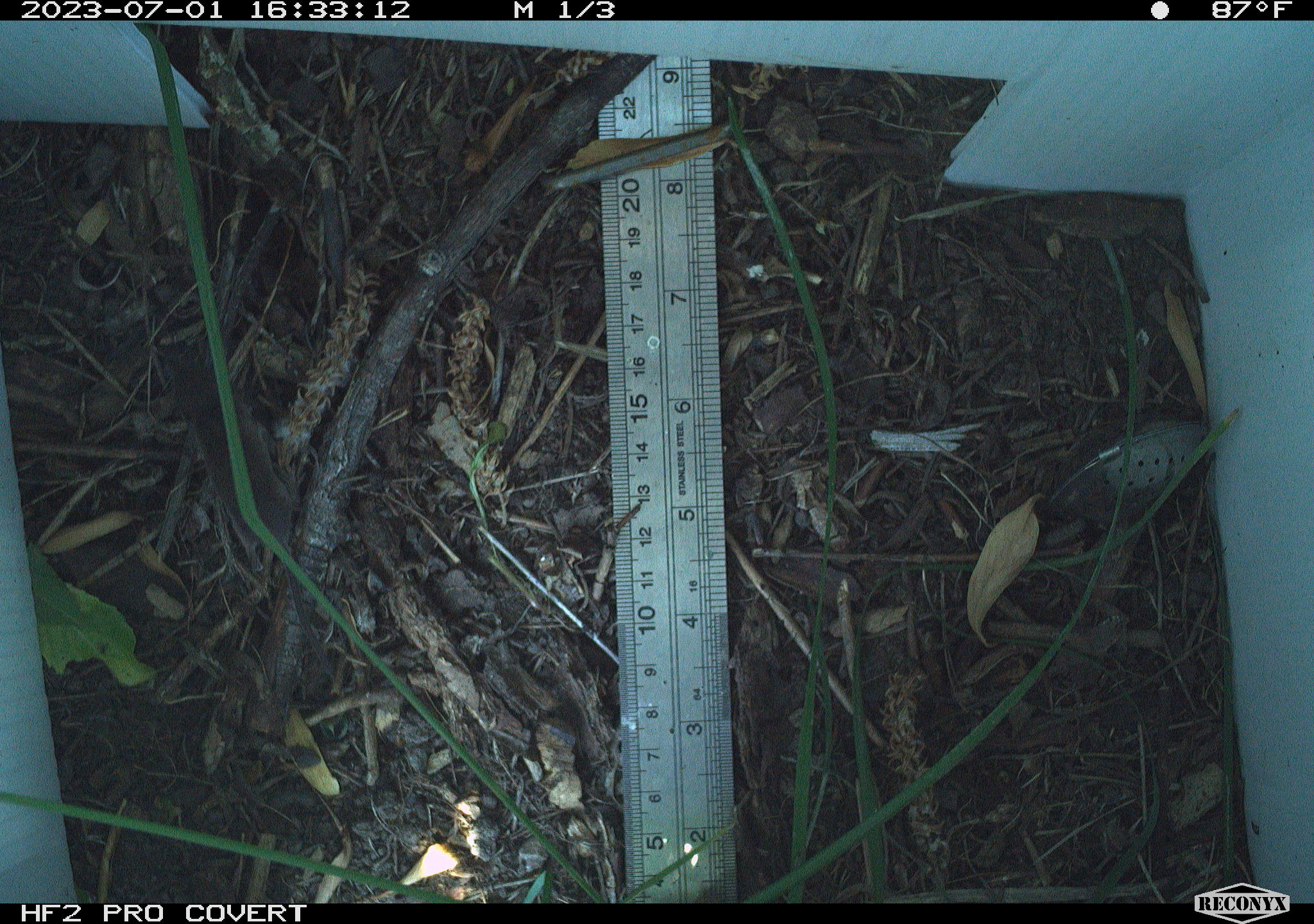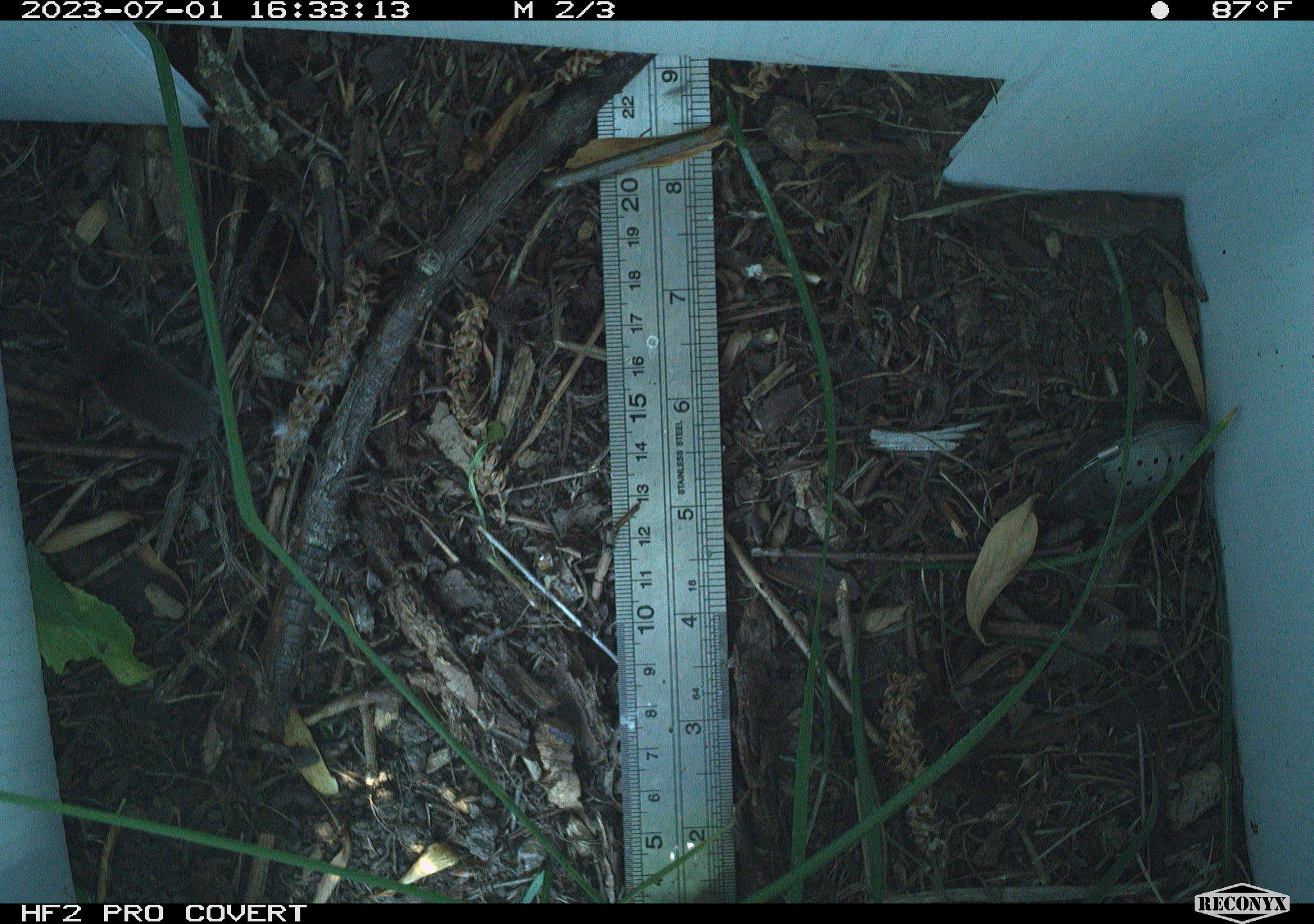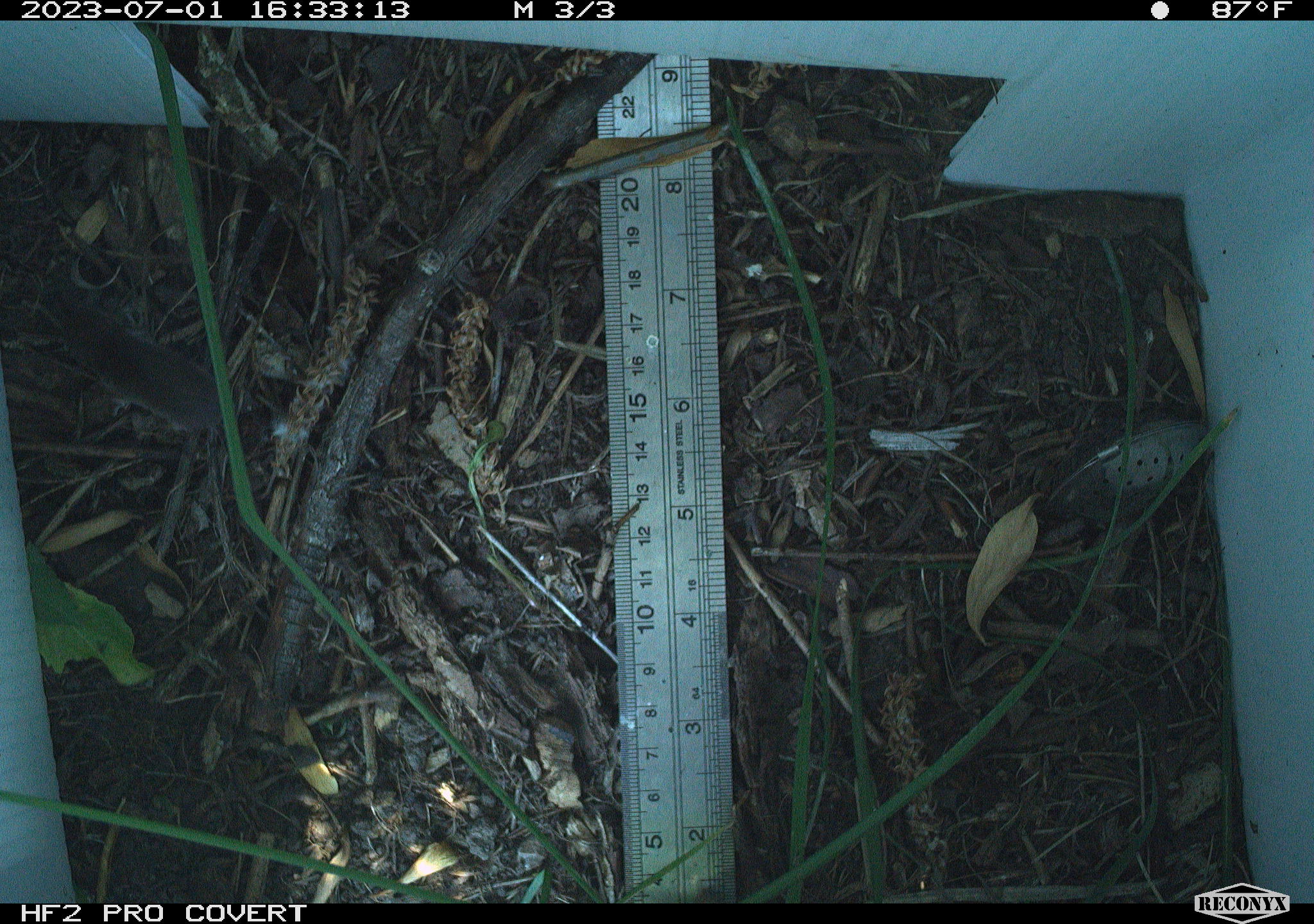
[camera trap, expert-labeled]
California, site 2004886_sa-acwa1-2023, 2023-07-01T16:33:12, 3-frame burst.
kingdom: Animalia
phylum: Chordata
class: Mammalia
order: Eulipotyphla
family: Soricidae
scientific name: Soricidae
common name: shrews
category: soricidae family